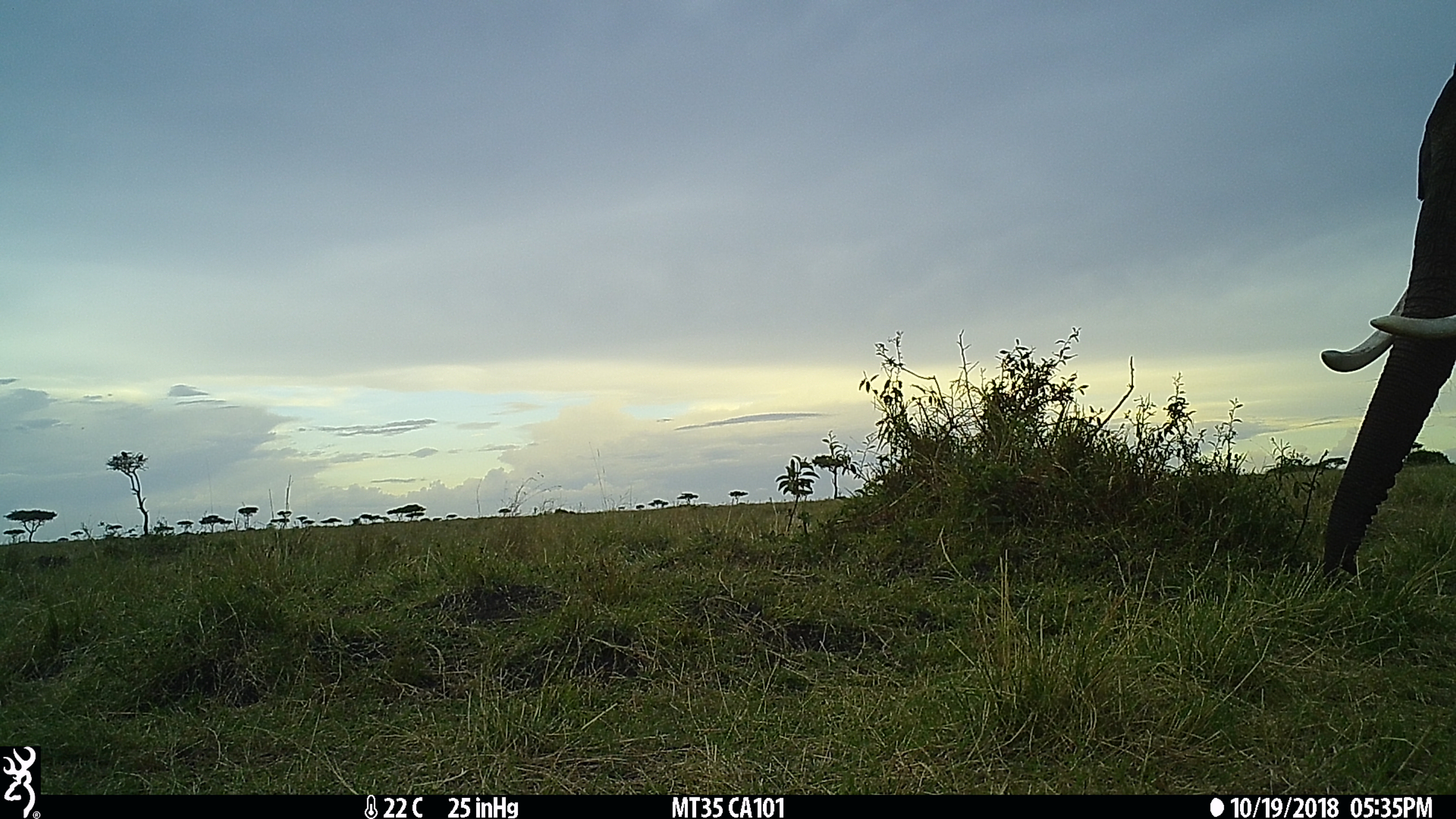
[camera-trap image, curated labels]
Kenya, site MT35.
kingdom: Animalia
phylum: Chordata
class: Mammalia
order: Proboscidea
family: Elephantidae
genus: Loxodonta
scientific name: Loxodonta africana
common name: elephant